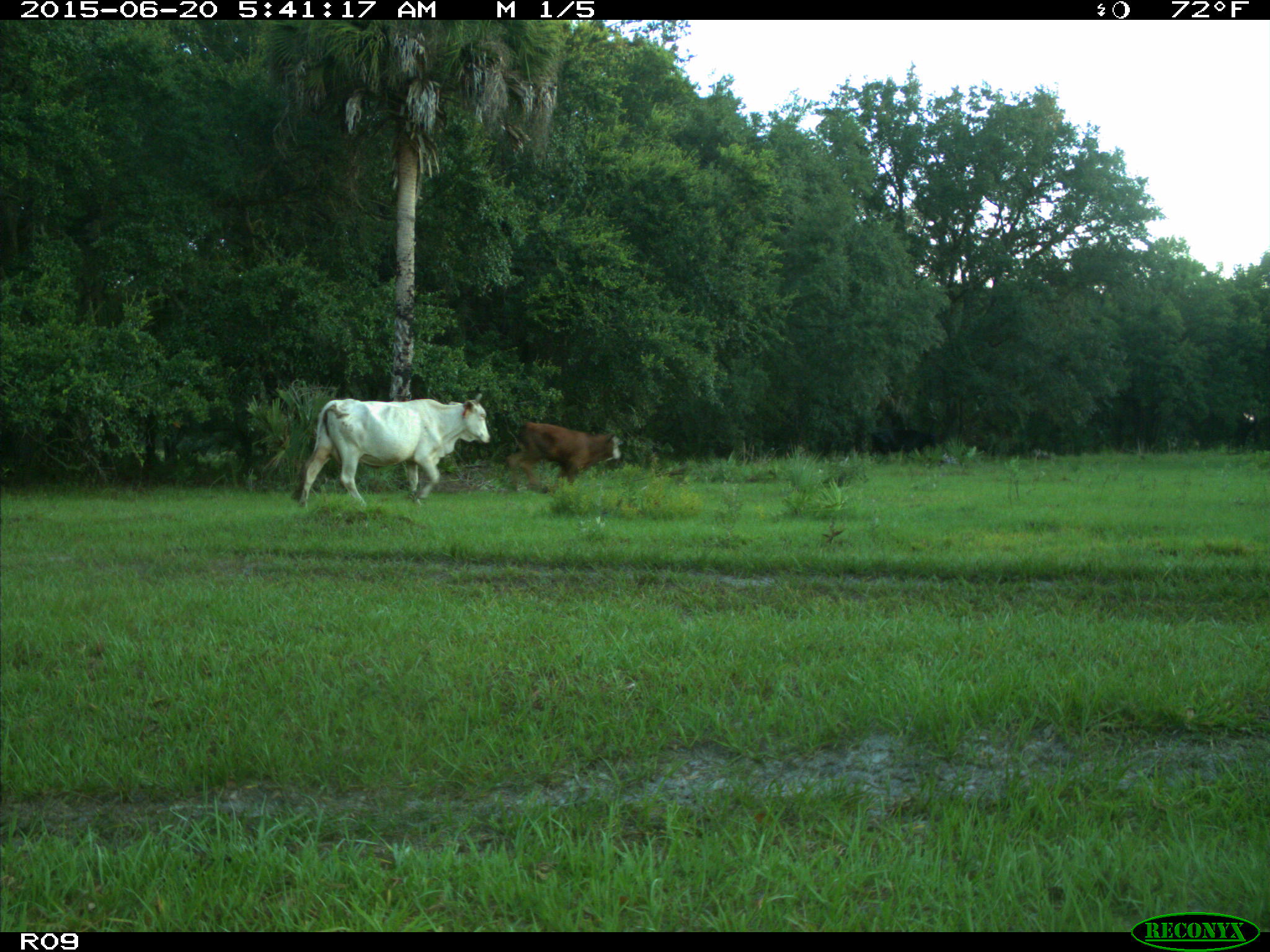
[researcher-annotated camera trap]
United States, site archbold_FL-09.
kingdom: Animalia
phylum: Chordata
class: Mammalia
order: Artiodactyla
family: Bovidae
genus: Bos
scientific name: Bos taurus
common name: domestic cow